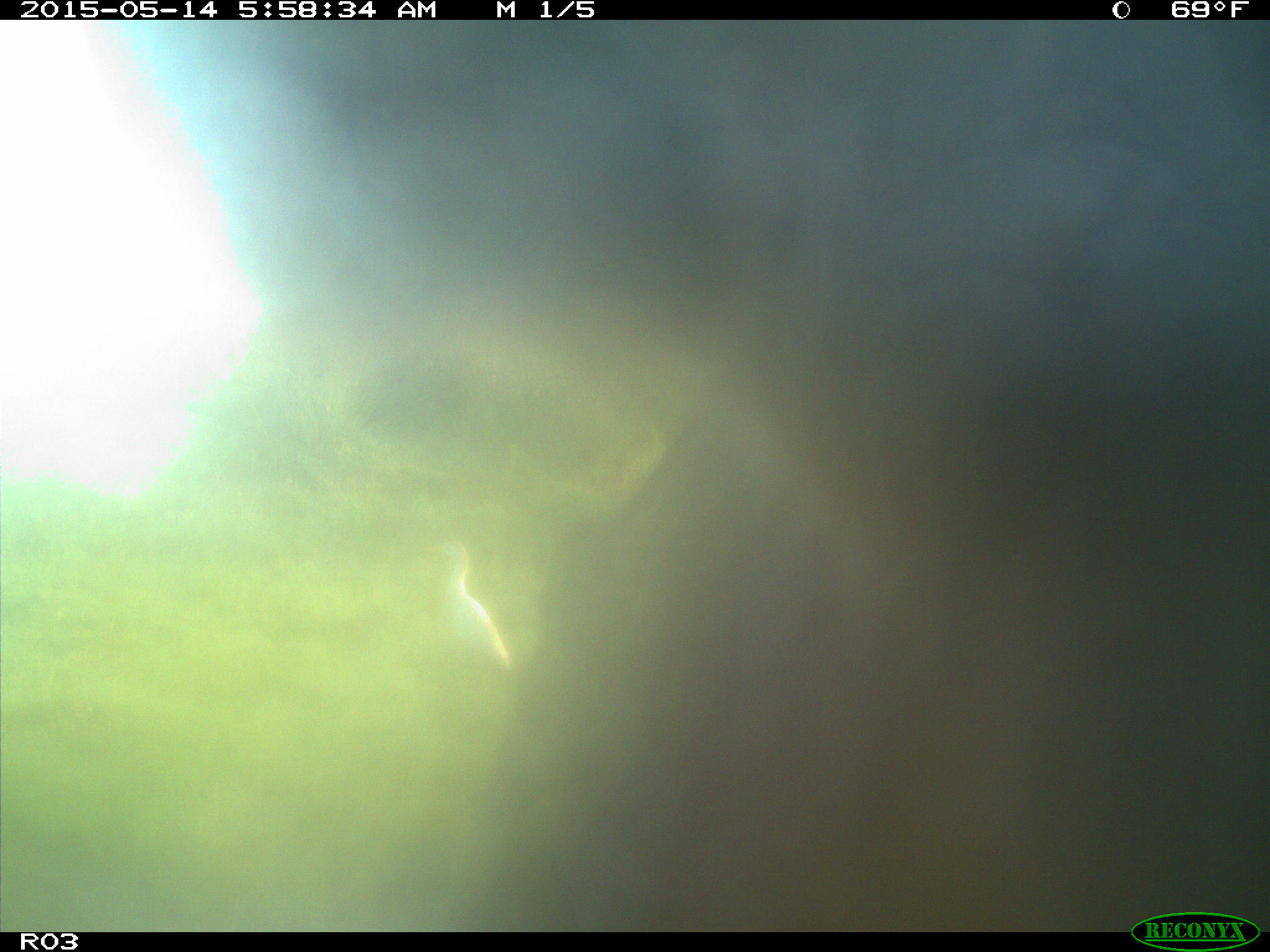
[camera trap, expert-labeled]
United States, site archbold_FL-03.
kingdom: Animalia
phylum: Chordata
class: Mammalia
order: Artiodactyla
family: Bovidae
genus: Bos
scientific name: Bos taurus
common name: domestic cow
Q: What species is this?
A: Bos taurus (domestic cow).